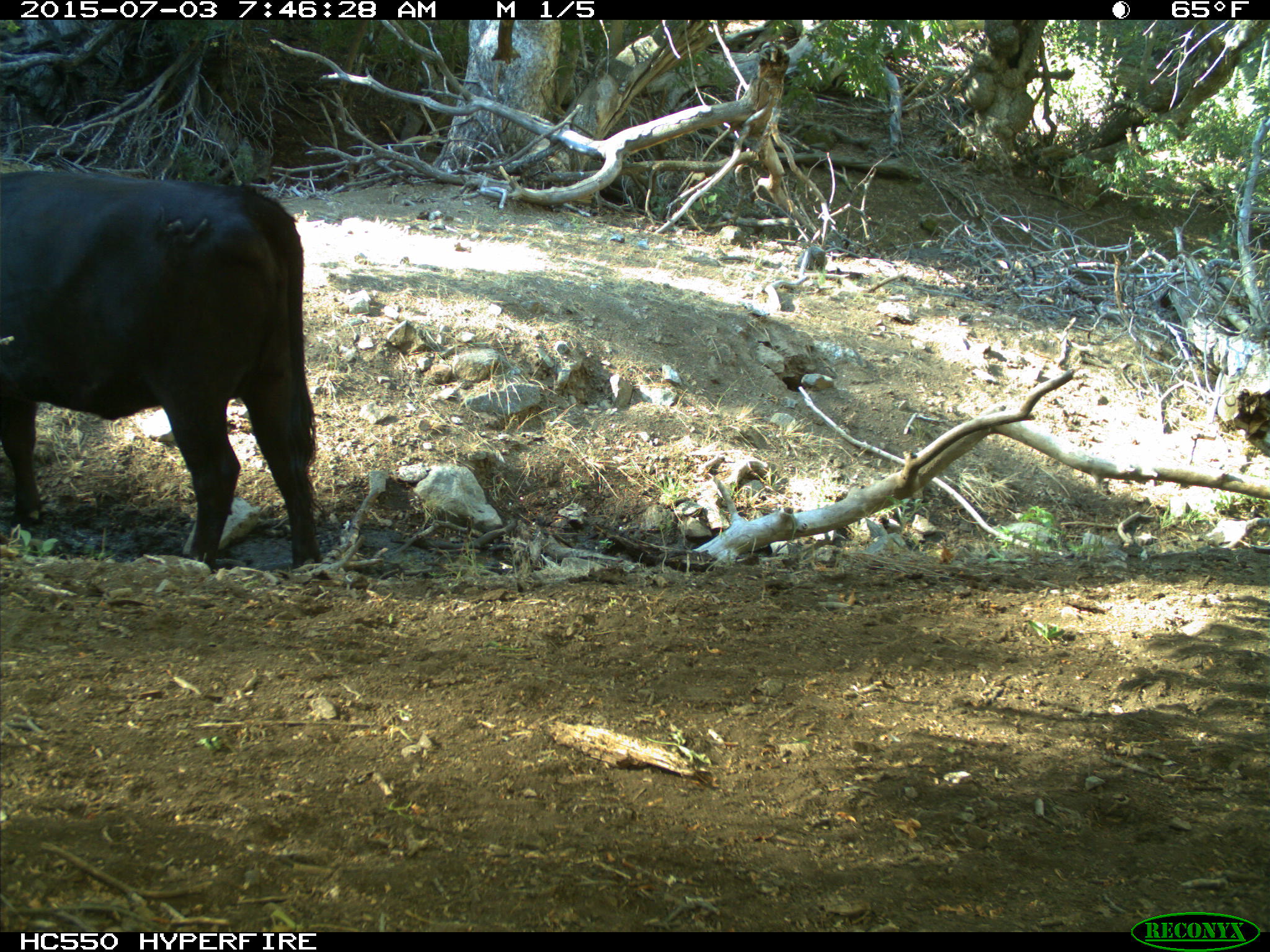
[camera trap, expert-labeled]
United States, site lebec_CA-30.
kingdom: Animalia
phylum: Chordata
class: Mammalia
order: Artiodactyla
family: Bovidae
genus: Bos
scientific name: Bos taurus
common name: domestic cow